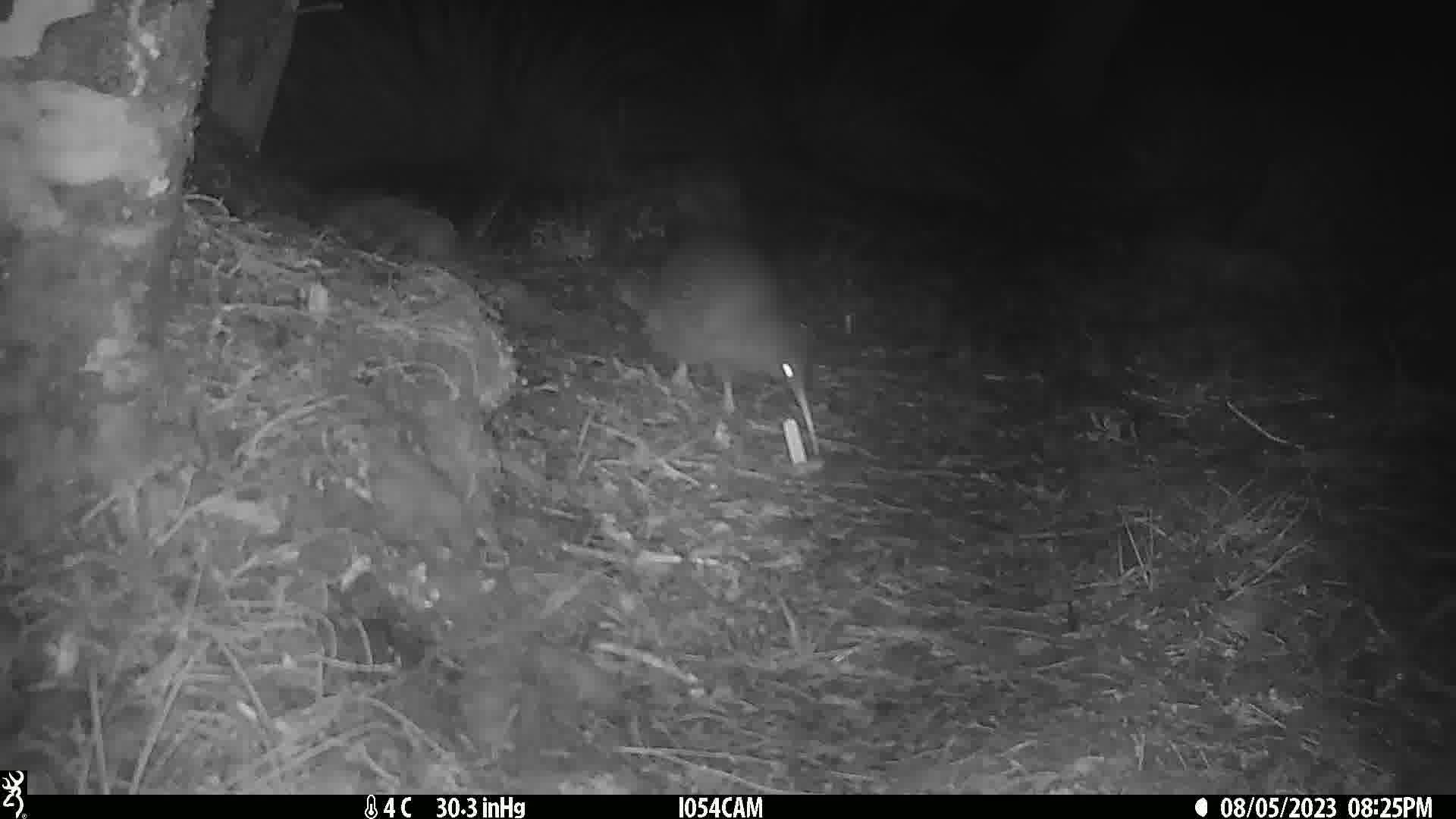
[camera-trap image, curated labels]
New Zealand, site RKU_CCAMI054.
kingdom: Animalia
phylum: Chordata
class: Aves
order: Apterygiformes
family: Apterygidae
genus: Apteryx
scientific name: Apteryx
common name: kiwi